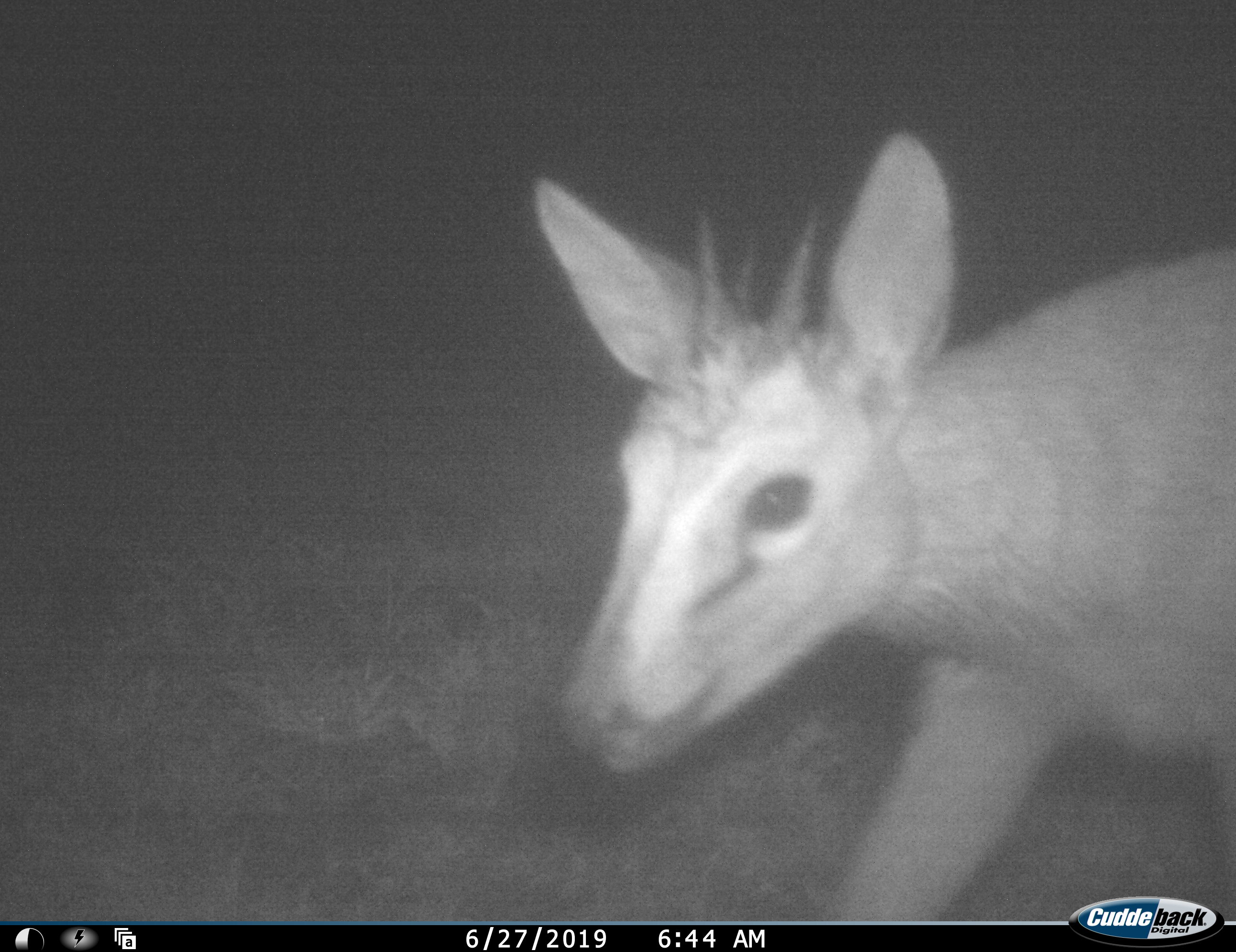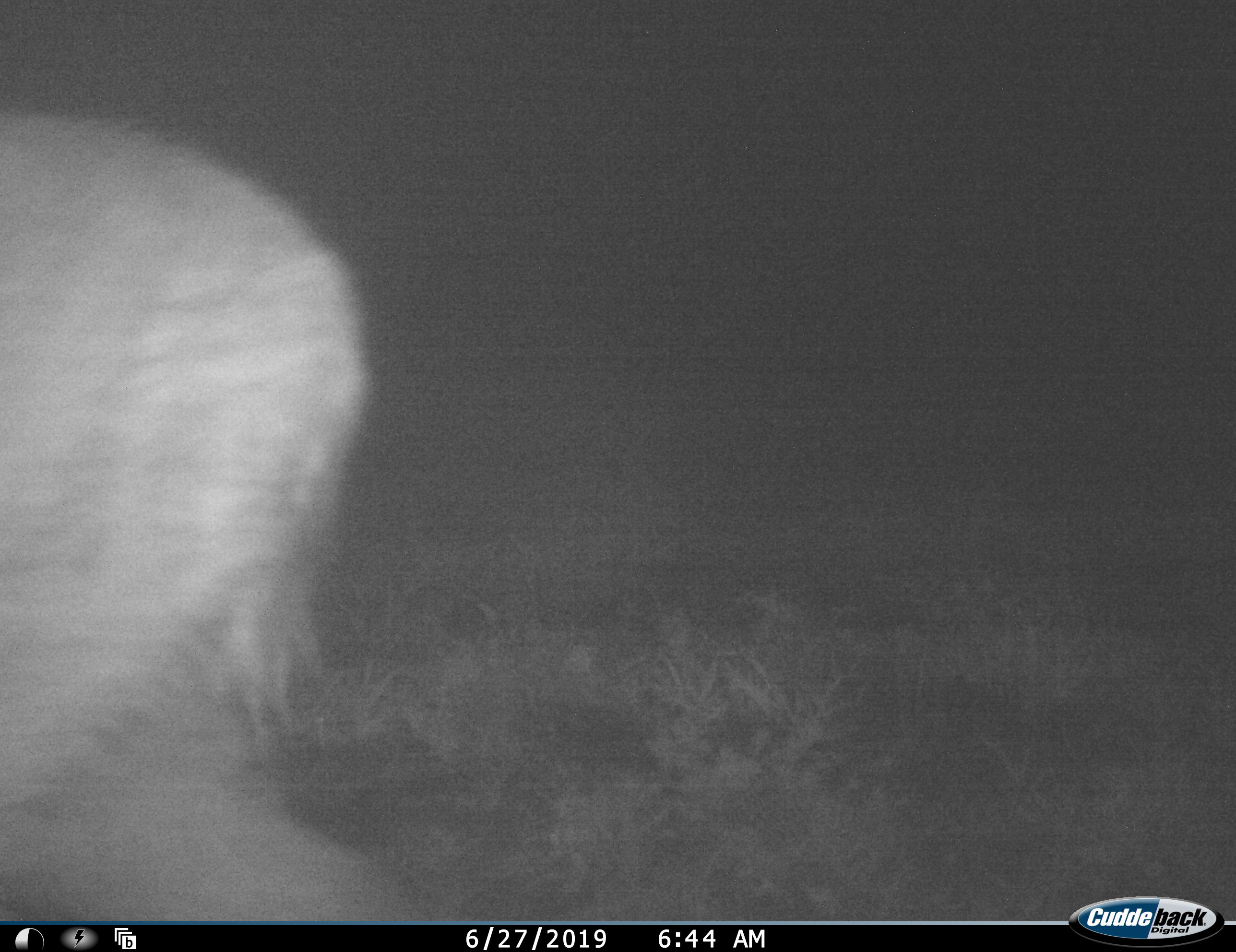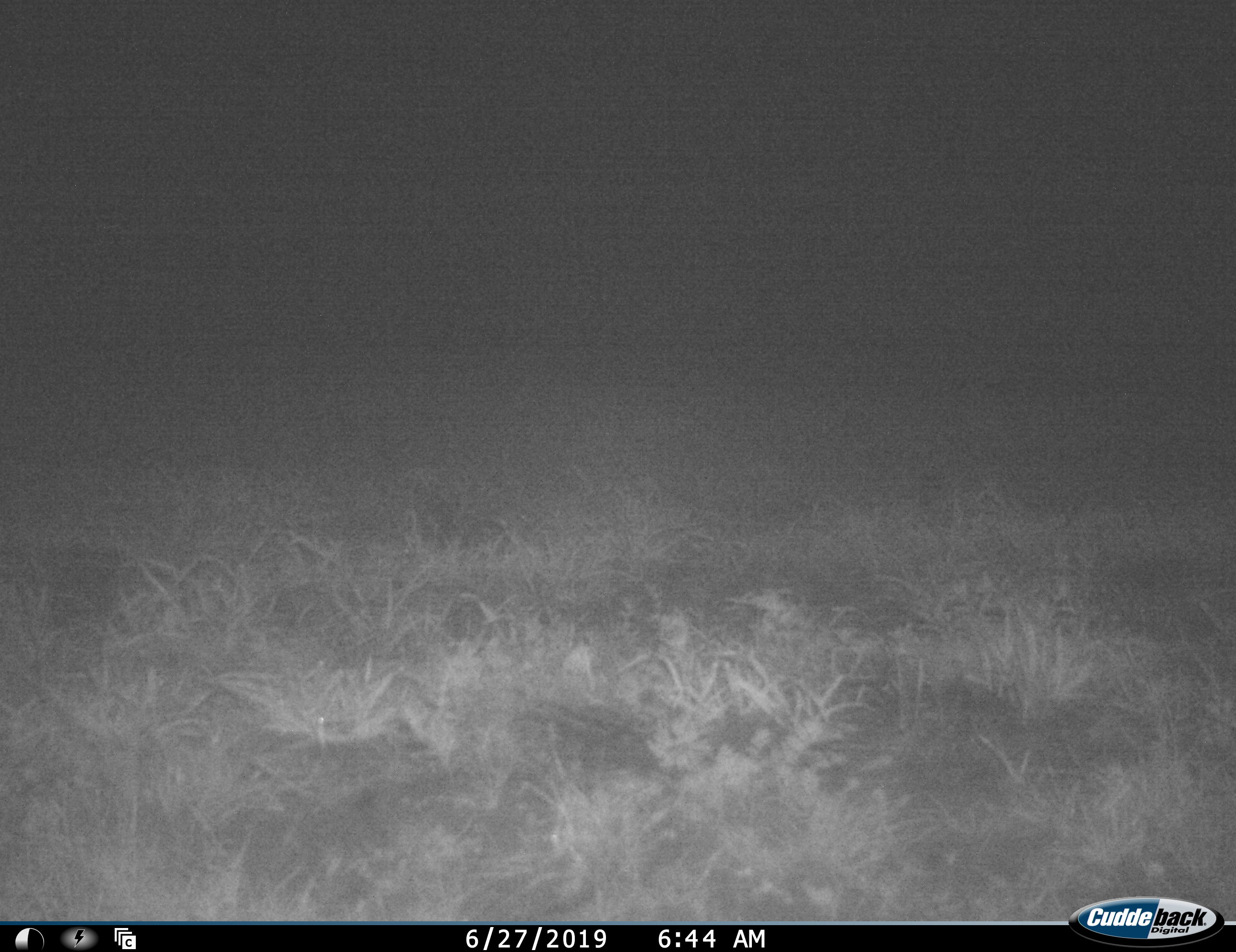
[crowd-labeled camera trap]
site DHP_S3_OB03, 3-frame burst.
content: unidentified animal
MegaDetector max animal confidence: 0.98